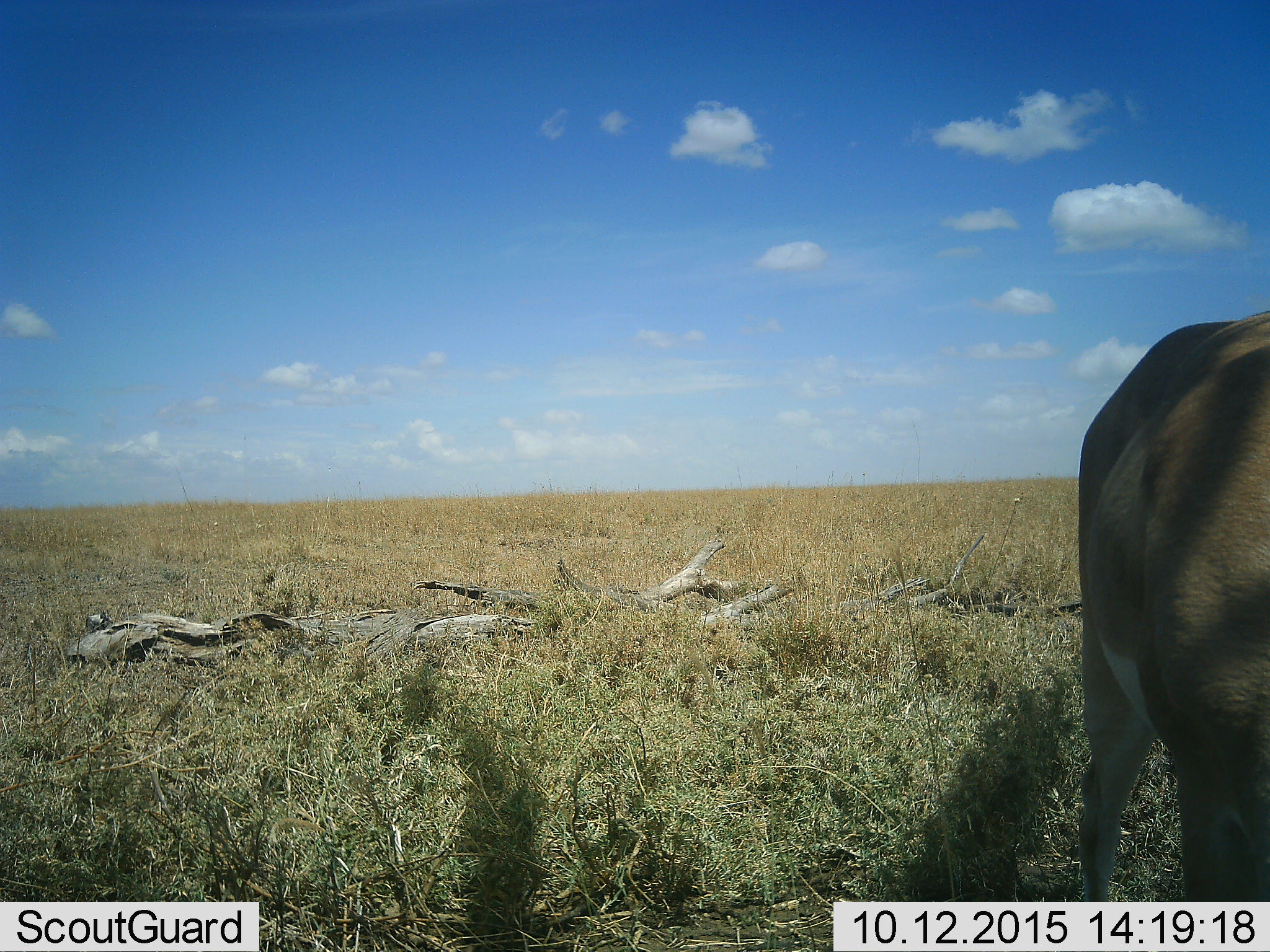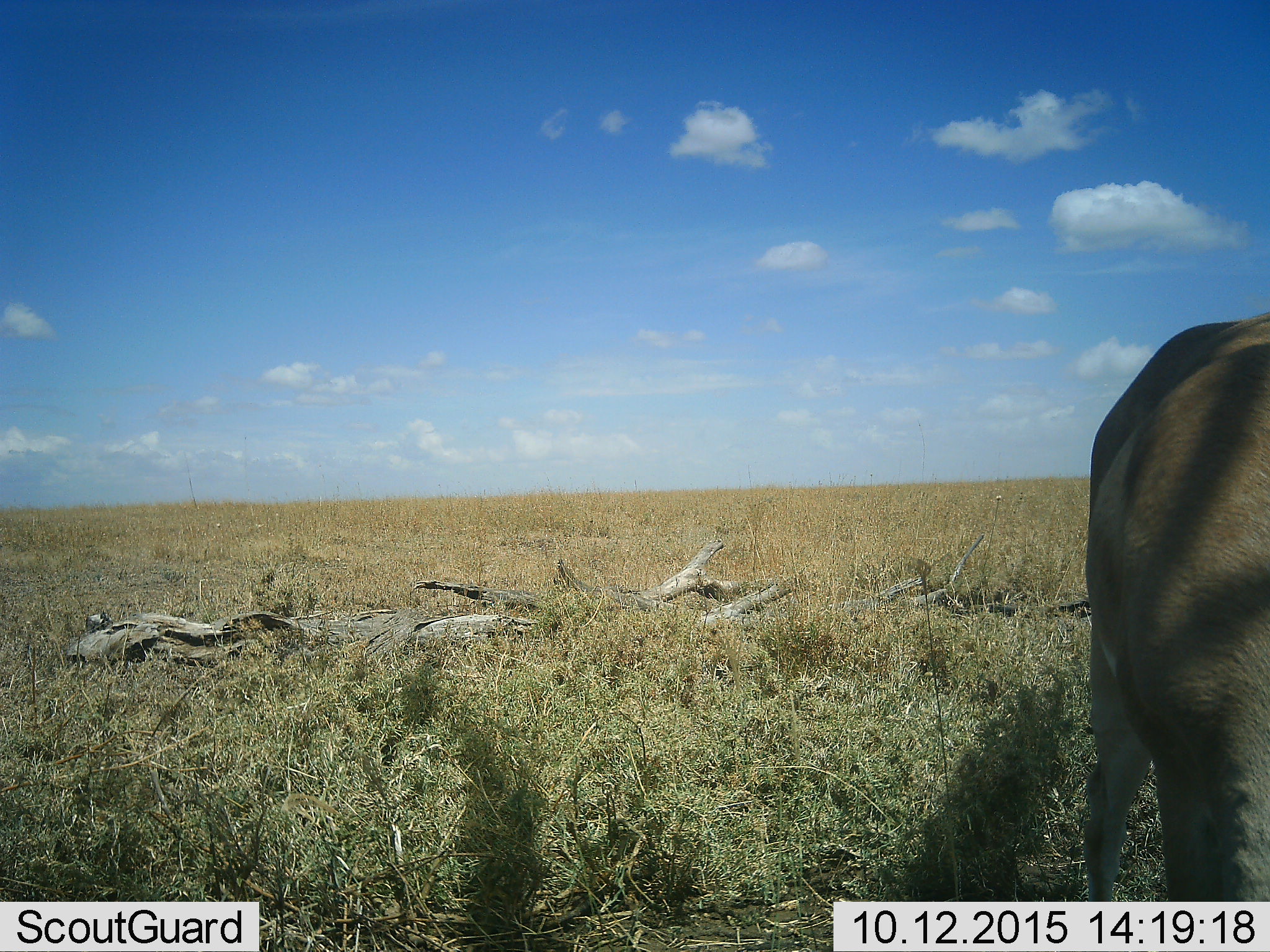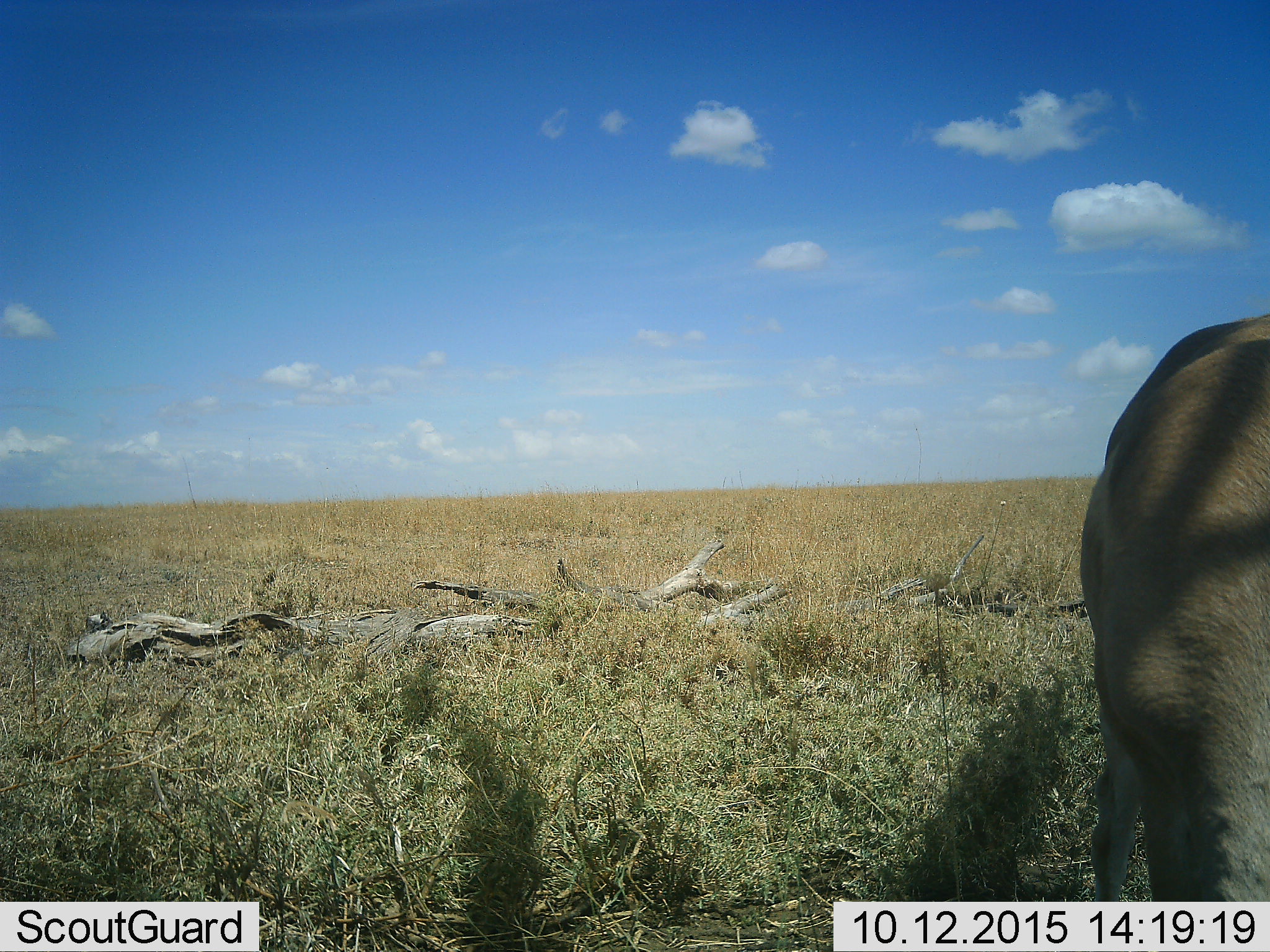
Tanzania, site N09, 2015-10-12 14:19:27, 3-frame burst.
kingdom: Animalia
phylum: Chordata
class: Mammalia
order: Artiodactyla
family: Bovidae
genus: Nanger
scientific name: Nanger granti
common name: grant's gazelle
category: gazellegrants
Gazellegrants (grant's gazelle) (Nanger granti), count 1. Behavior (volunteer vote fractions): standing 50%, resting 0%, moving 50%, interacting 0%. Young present (vote fraction): 0%. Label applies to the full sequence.